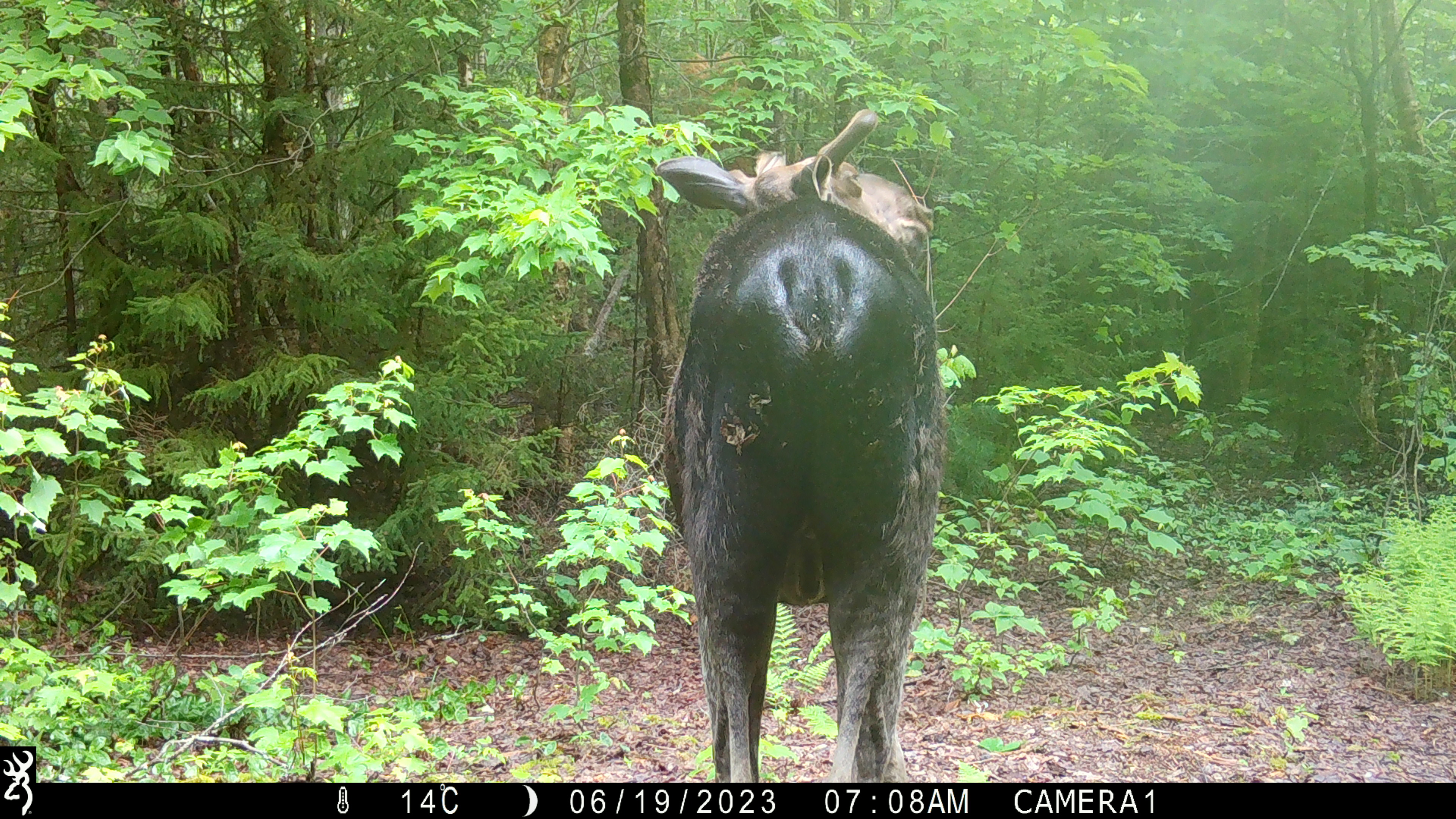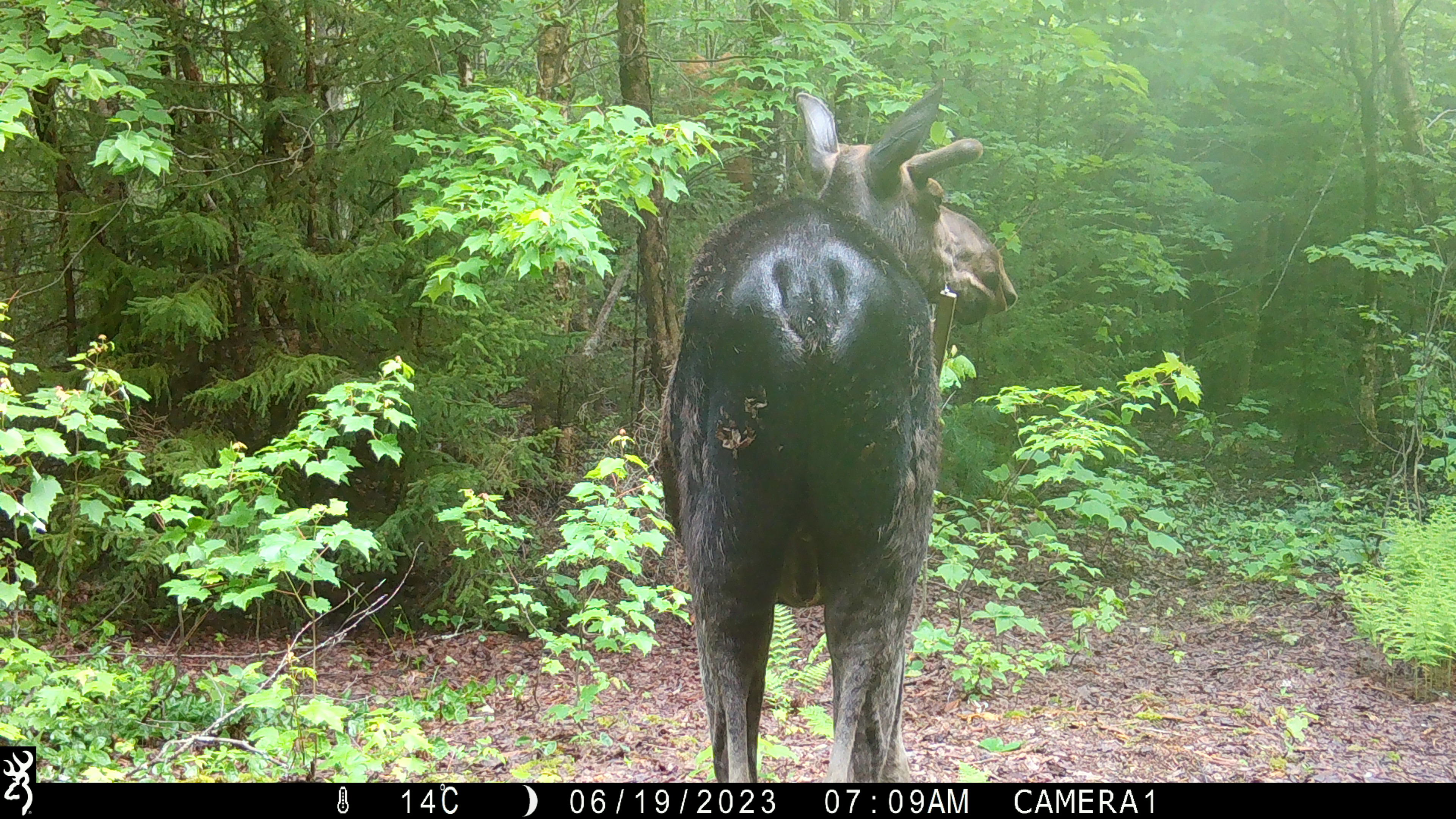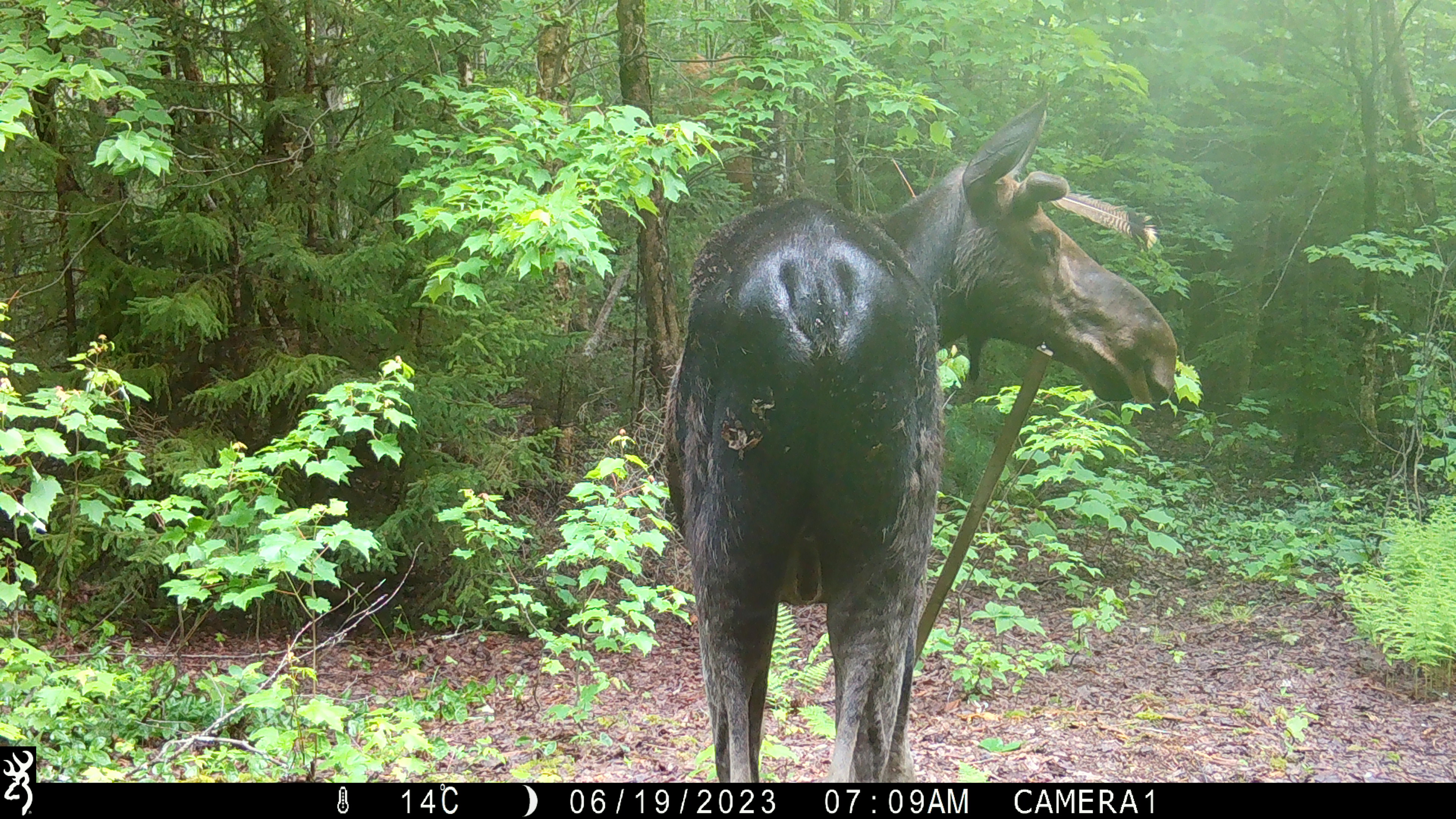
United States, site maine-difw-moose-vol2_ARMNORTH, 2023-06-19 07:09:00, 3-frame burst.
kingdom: Animalia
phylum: Chordata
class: Mammalia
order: Artiodactyla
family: Cervidae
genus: Alces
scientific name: Alces alces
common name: moose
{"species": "moose (Alces alces)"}